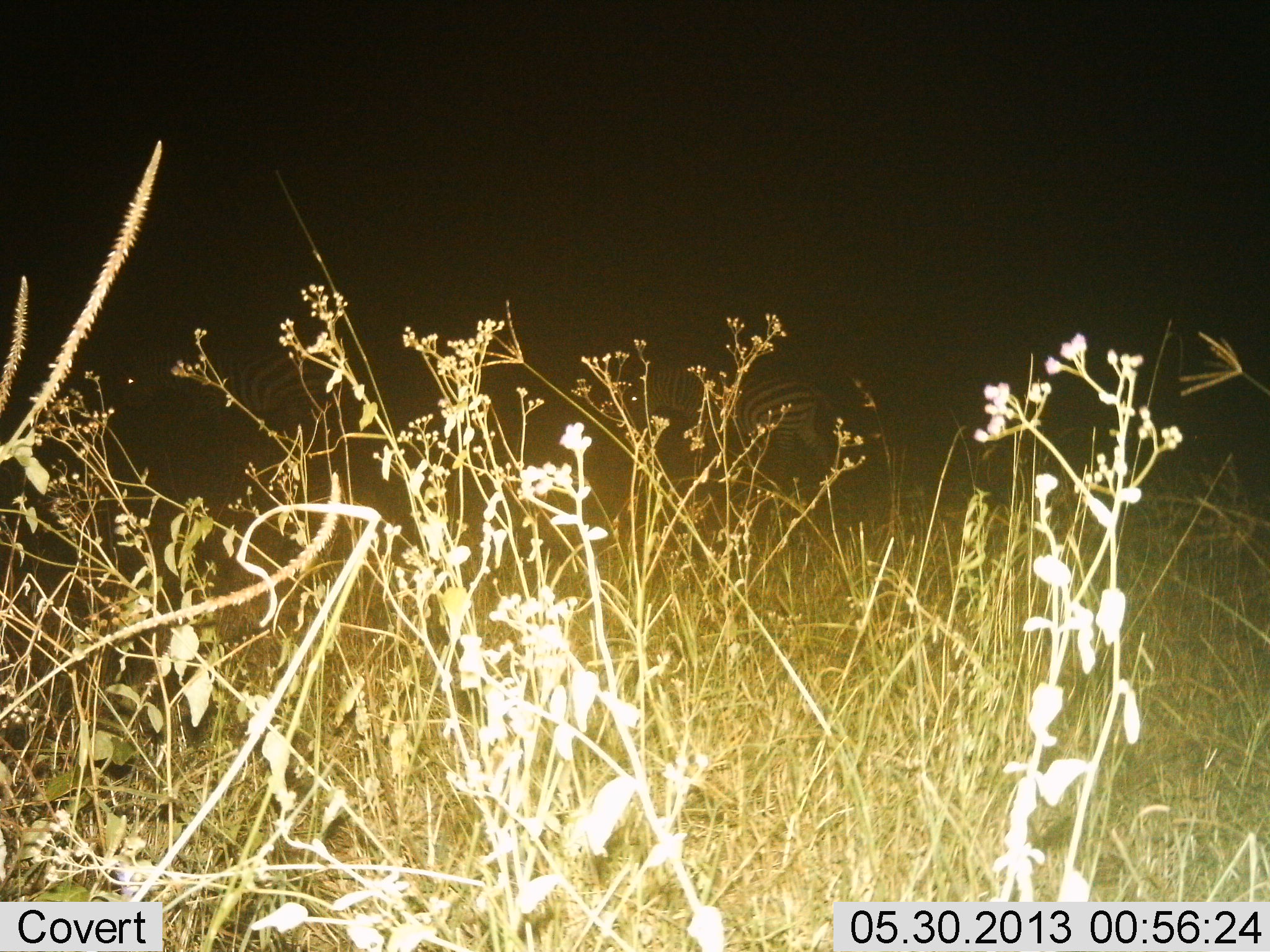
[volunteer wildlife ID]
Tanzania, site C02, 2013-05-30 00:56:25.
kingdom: Animalia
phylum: Chordata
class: Mammalia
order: Perissodactyla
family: Equidae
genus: Equus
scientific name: Equus quagga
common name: plains zebra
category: zebra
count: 2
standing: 43%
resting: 0%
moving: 70%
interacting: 0%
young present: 0%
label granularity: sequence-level